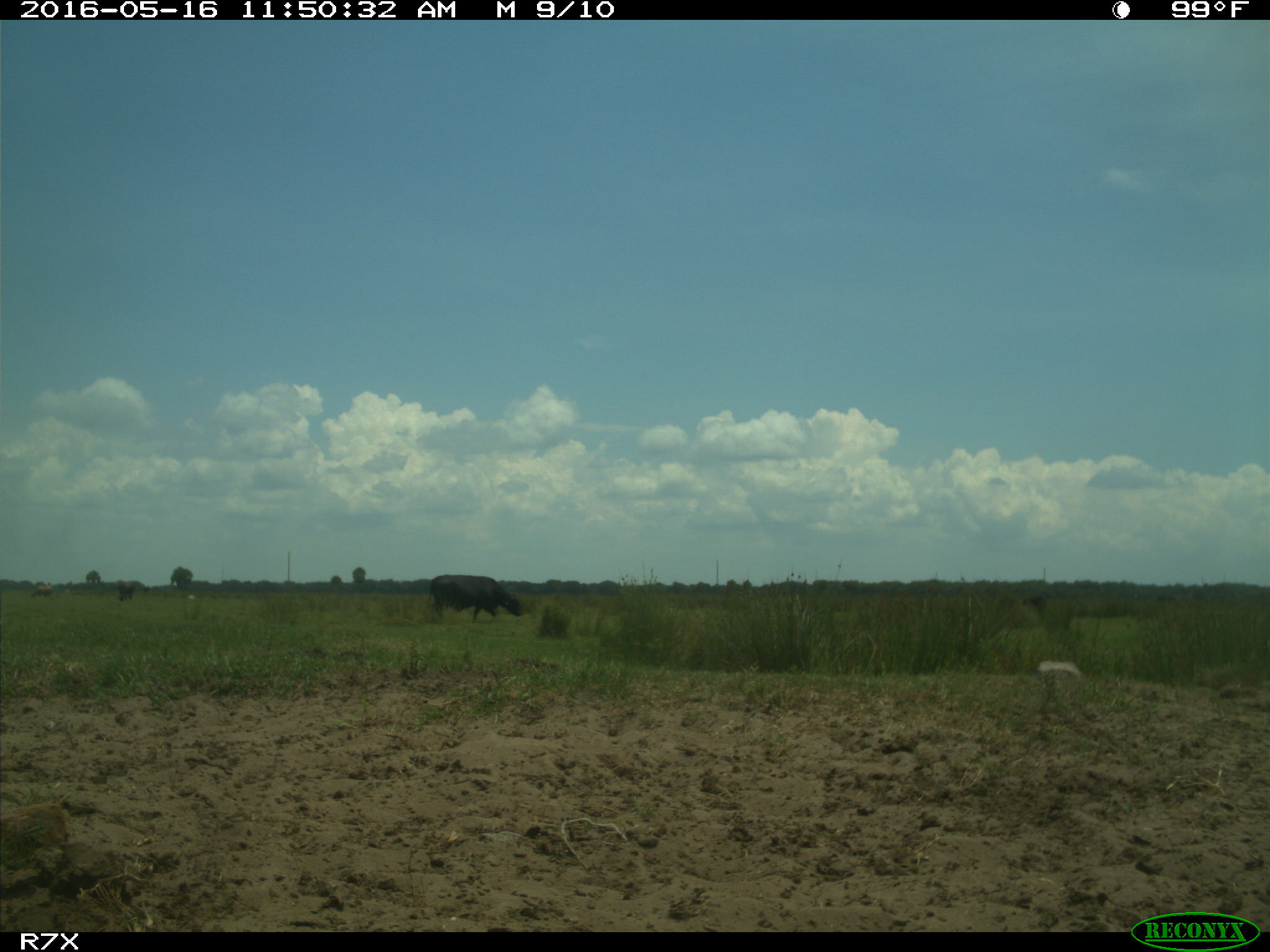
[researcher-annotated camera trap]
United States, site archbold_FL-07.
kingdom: Animalia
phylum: Chordata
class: Mammalia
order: Artiodactyla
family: Bovidae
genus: Bos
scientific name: Bos taurus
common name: domestic cow